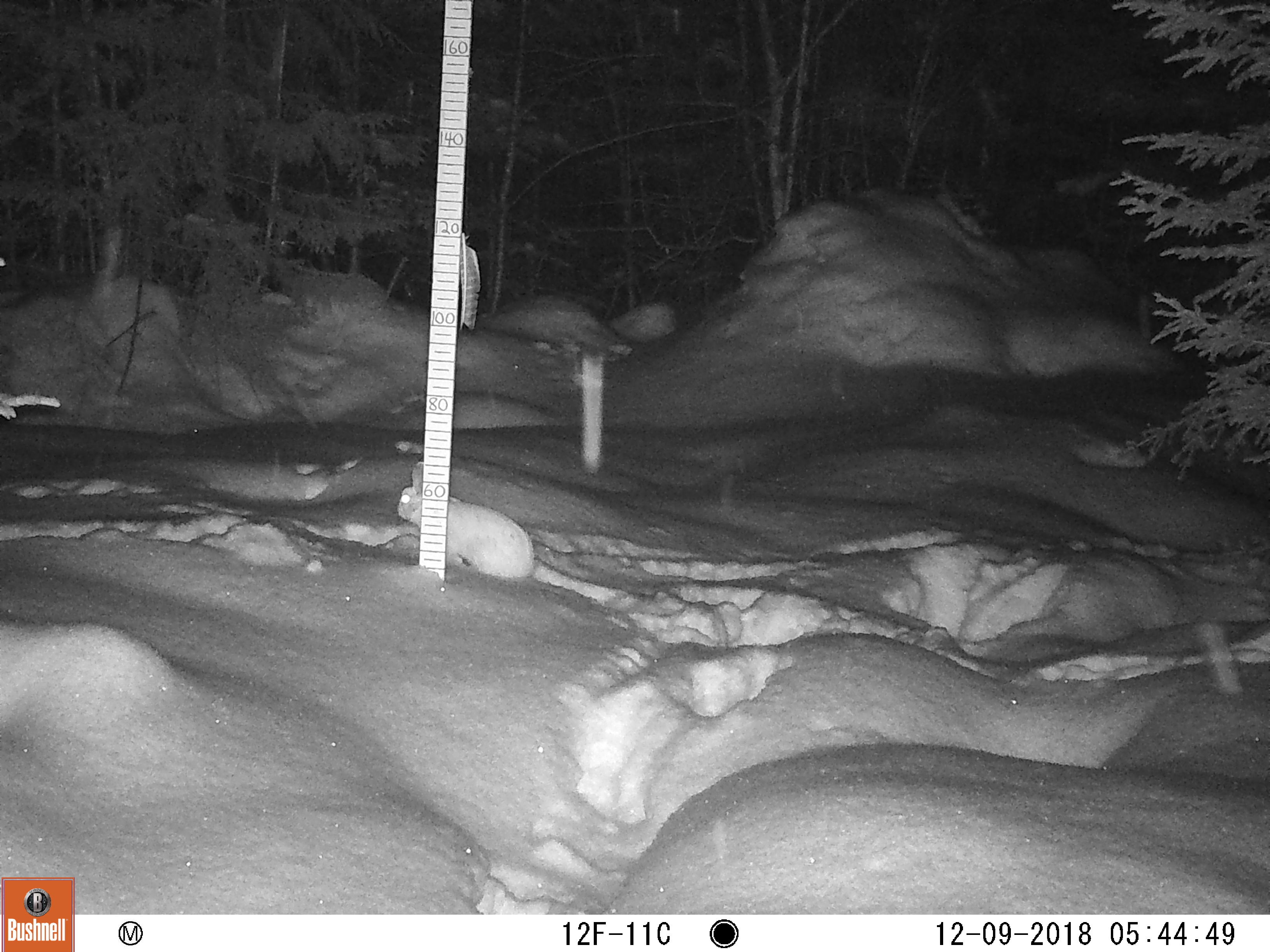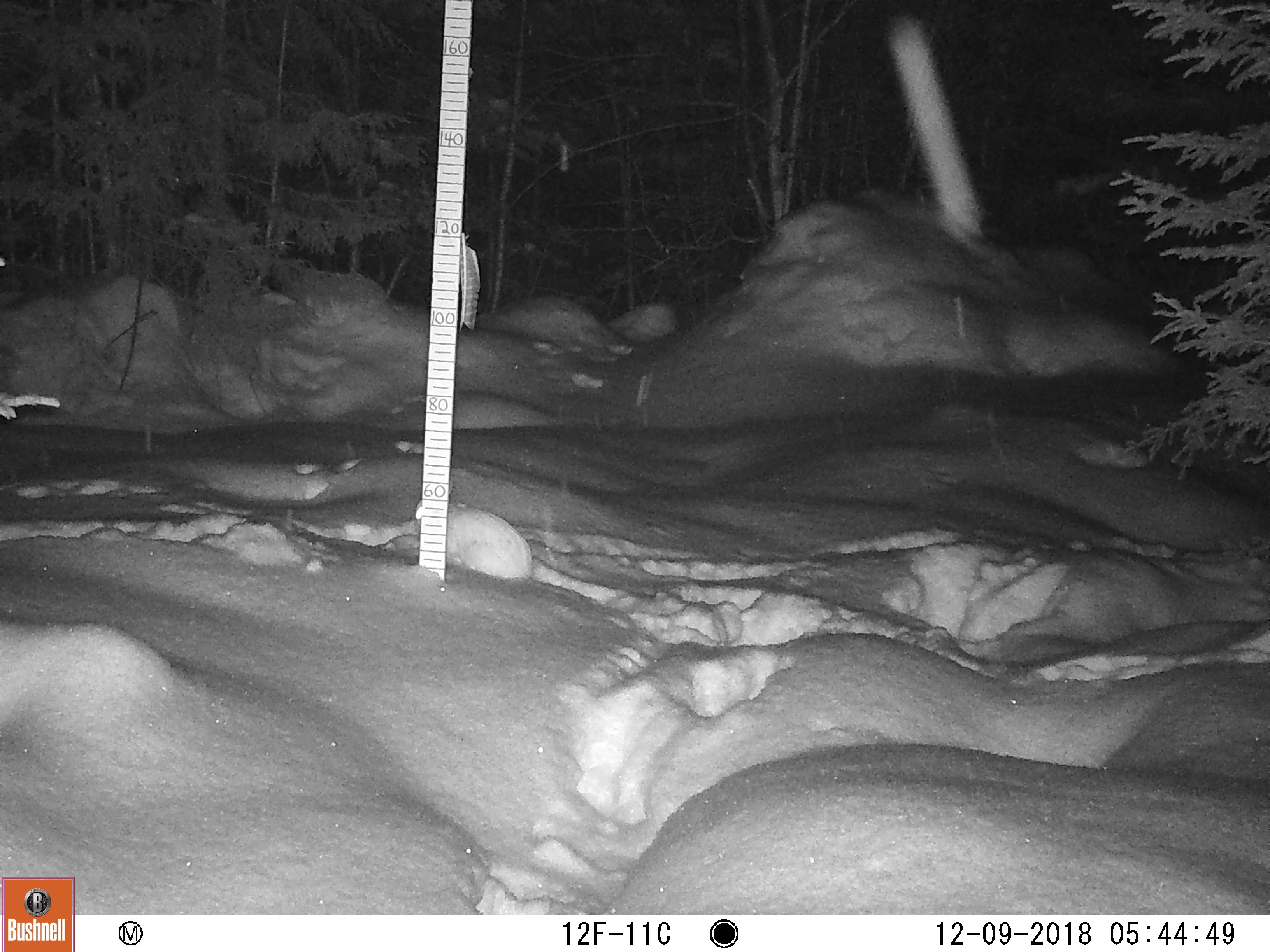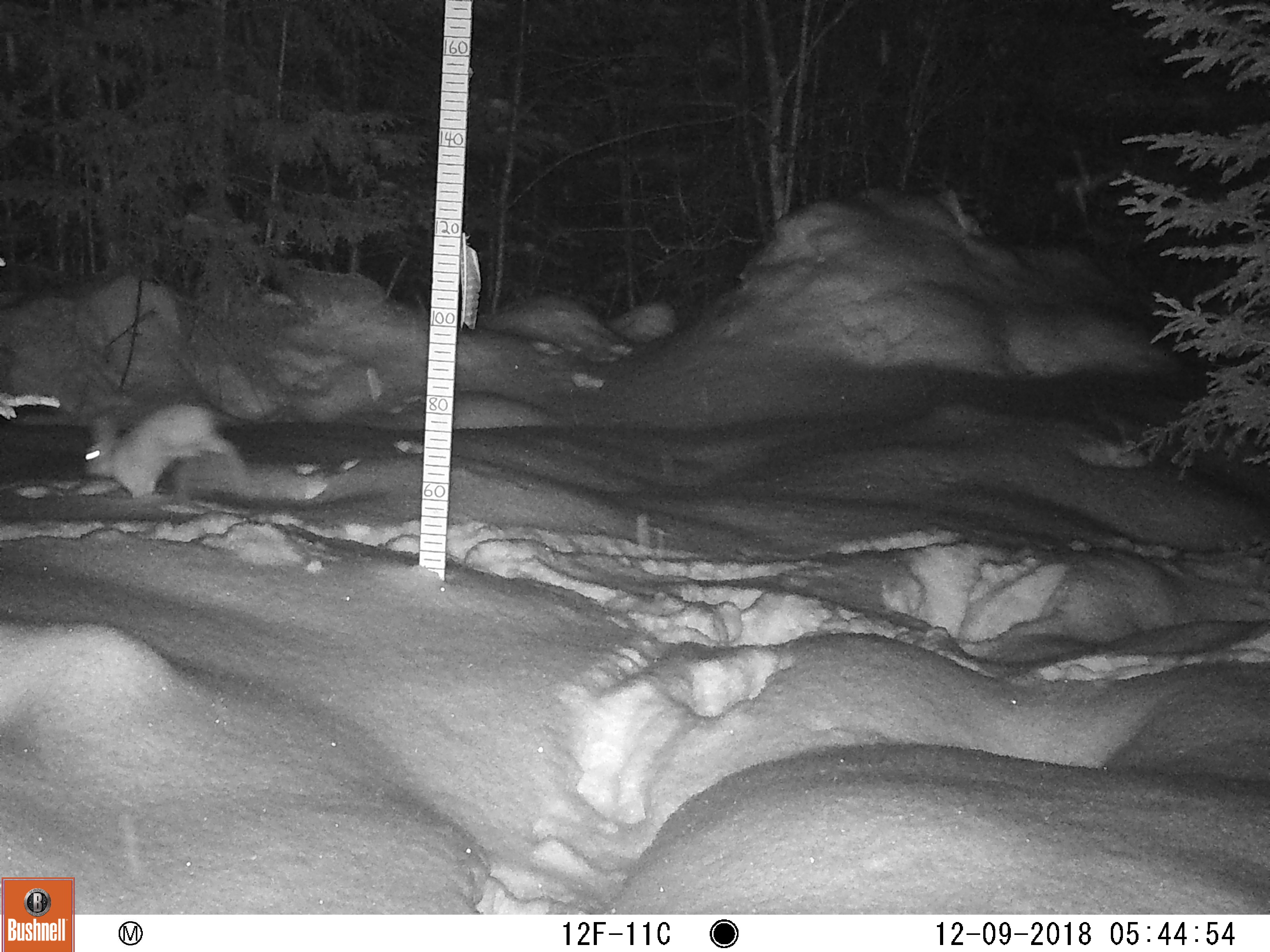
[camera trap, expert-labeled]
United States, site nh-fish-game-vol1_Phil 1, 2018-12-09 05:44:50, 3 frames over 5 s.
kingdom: Animalia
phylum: Chordata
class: Mammalia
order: Lagomorpha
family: Leporidae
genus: Lepus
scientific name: Lepus americanus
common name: snowshoe hare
Snowshoe hare (Lepus americanus).